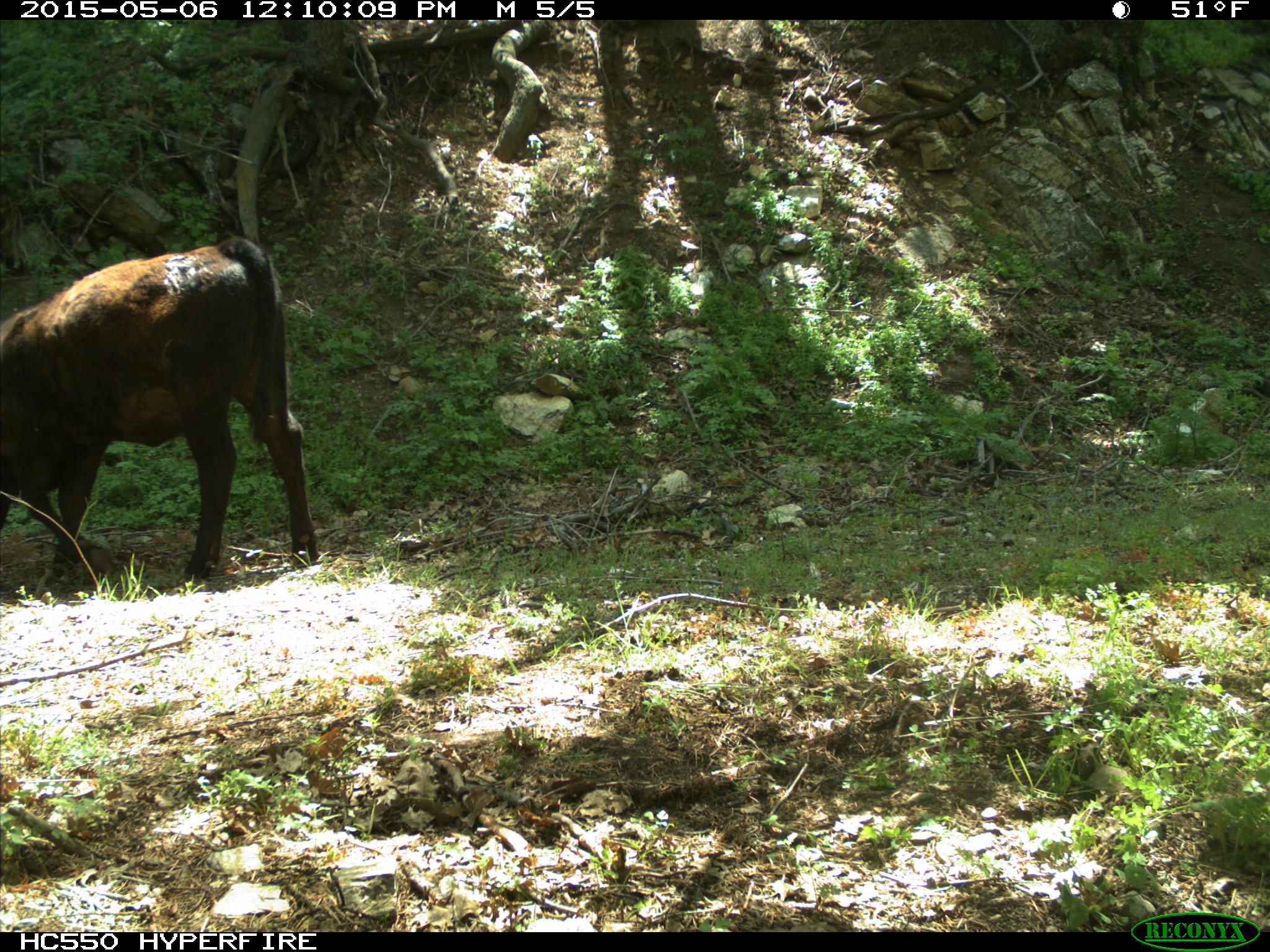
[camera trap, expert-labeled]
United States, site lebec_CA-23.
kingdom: Animalia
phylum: Chordata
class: Mammalia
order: Artiodactyla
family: Bovidae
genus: Bos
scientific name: Bos taurus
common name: domestic cow